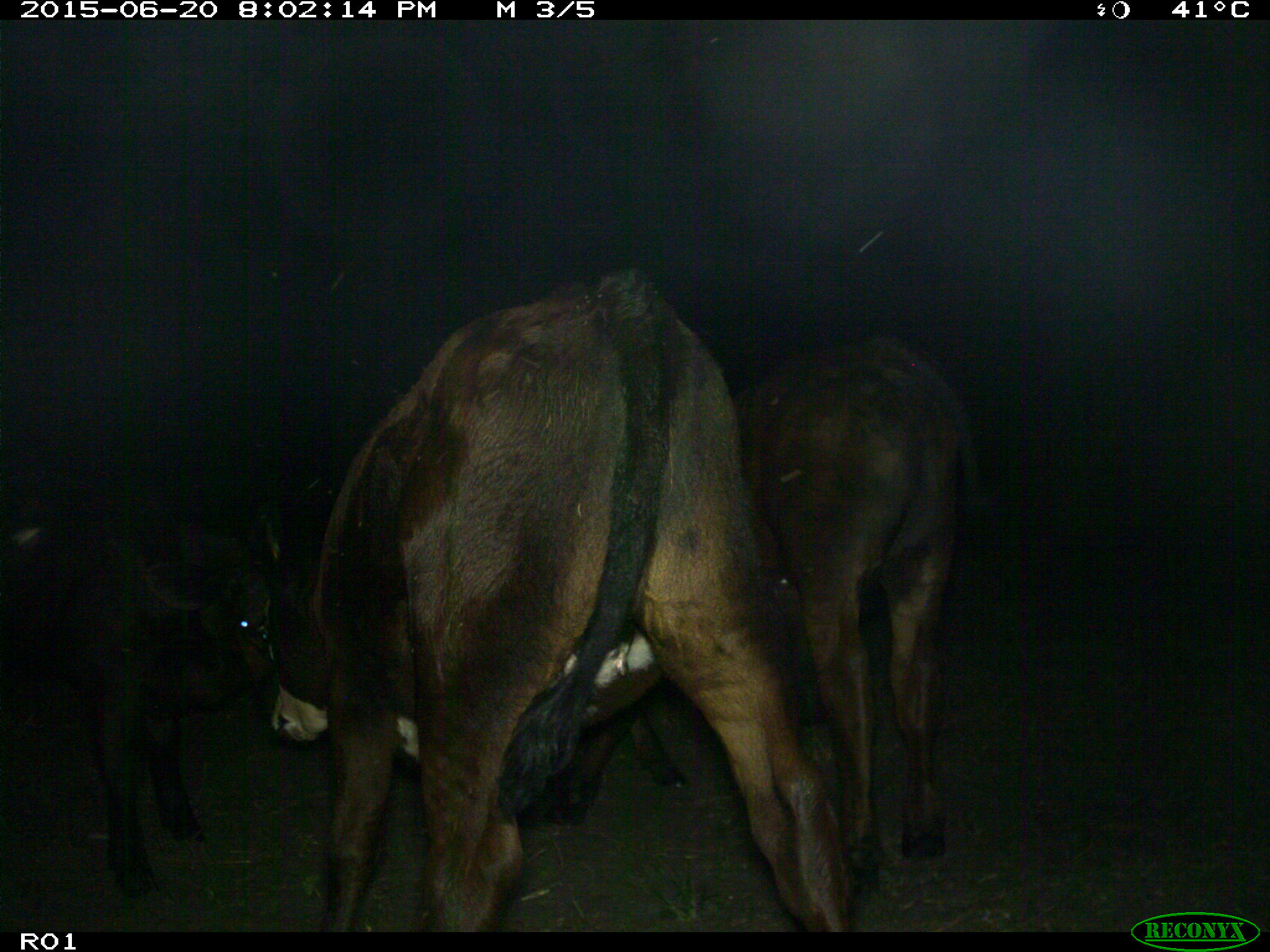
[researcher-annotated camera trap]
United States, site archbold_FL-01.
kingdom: Animalia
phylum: Chordata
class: Mammalia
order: Artiodactyla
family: Bovidae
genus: Bos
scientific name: Bos taurus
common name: domestic cow